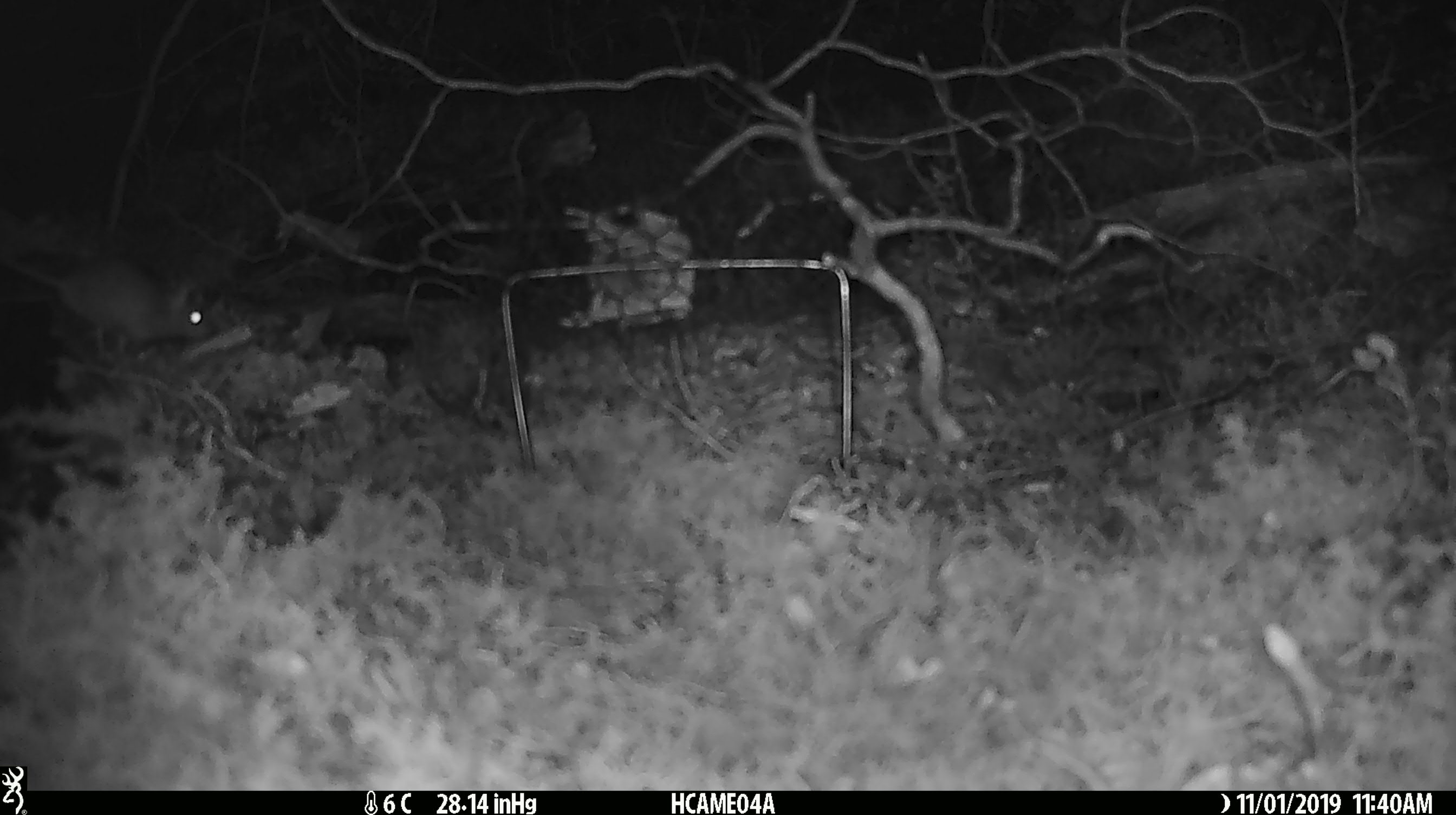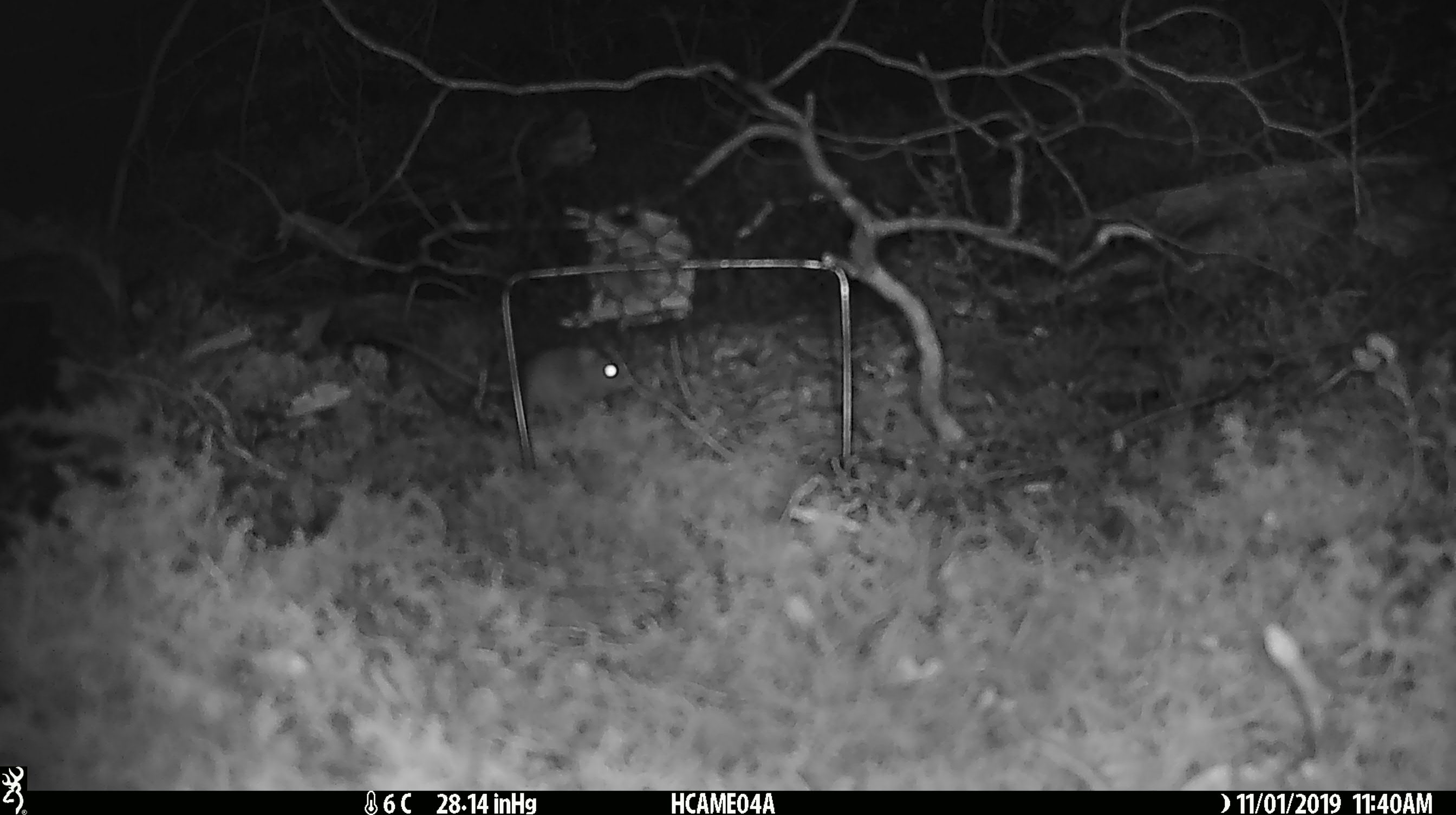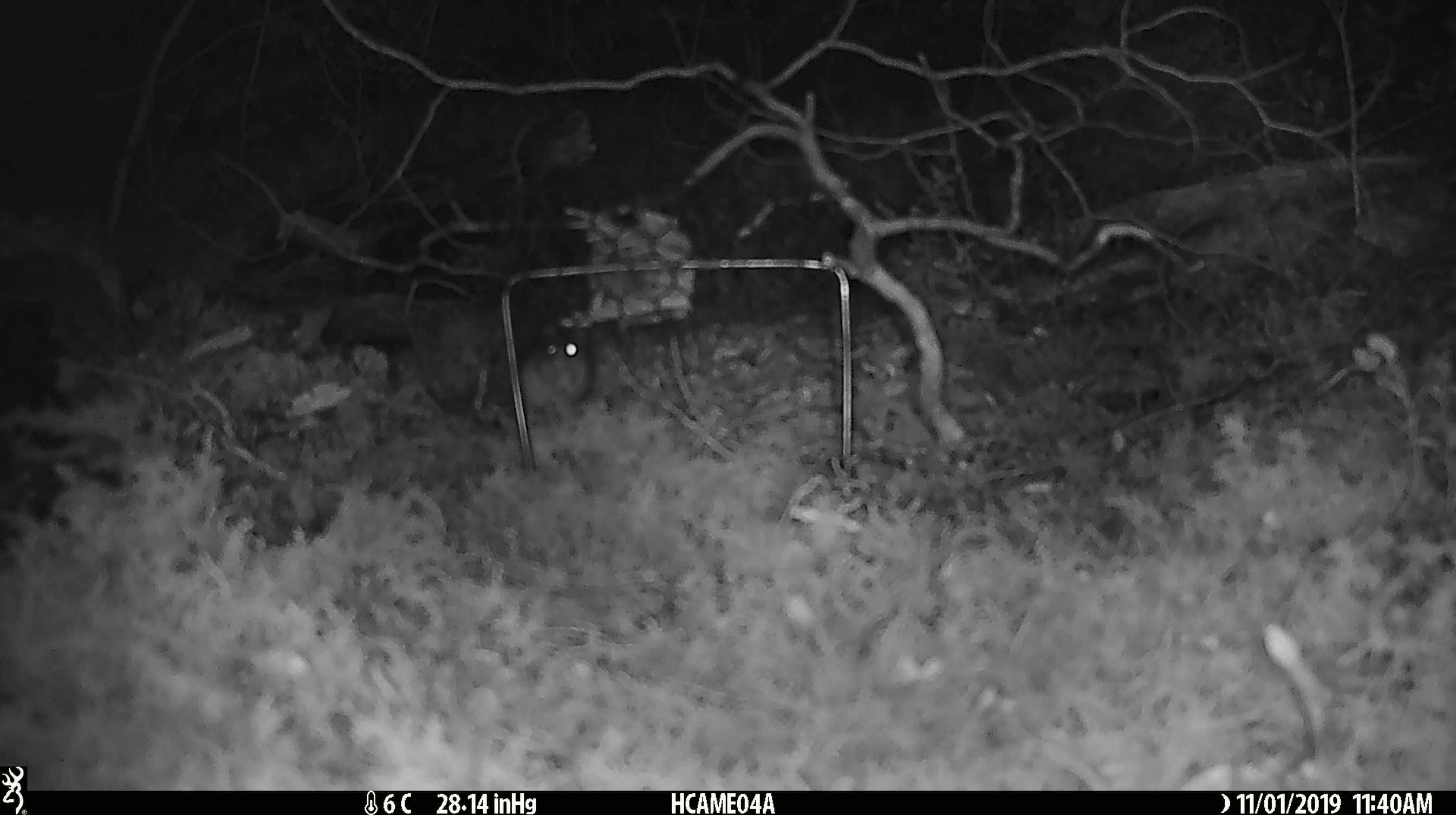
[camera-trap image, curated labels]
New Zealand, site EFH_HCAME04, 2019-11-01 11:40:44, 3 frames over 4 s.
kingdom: Animalia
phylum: Chordata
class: Mammalia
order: Rodentia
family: Muridae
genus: Mus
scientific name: Mus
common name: mouse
Mouse (Mus).